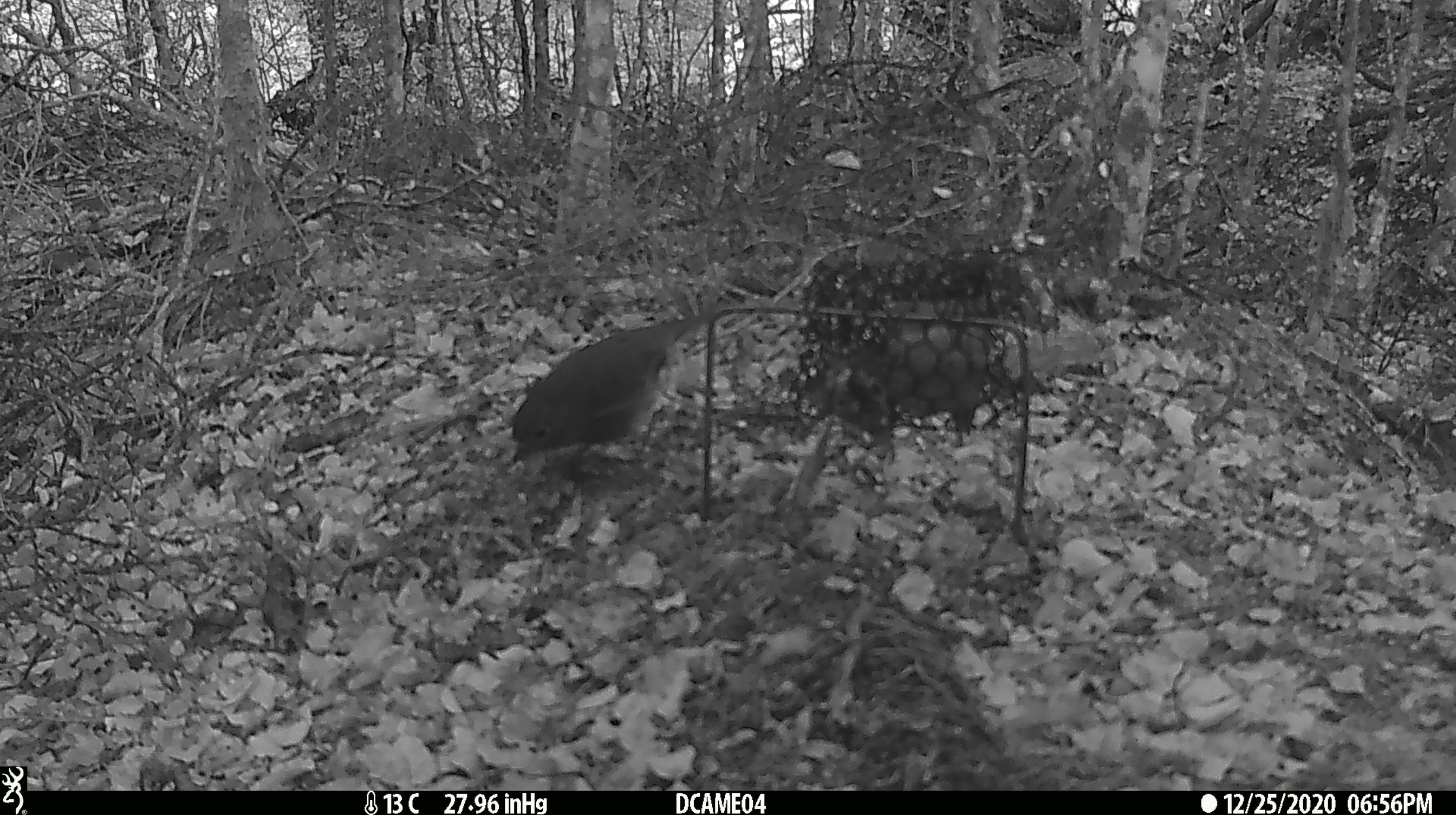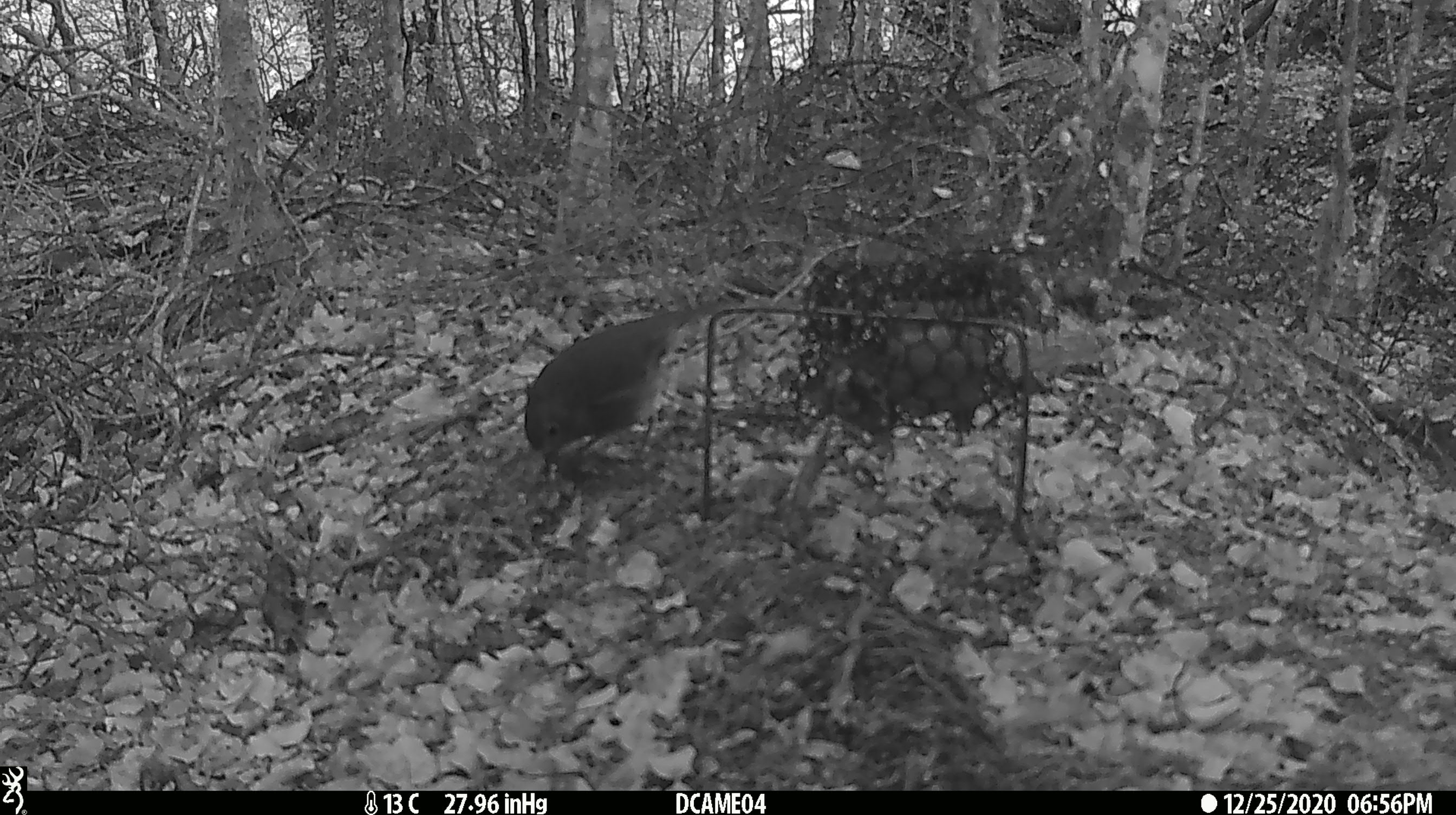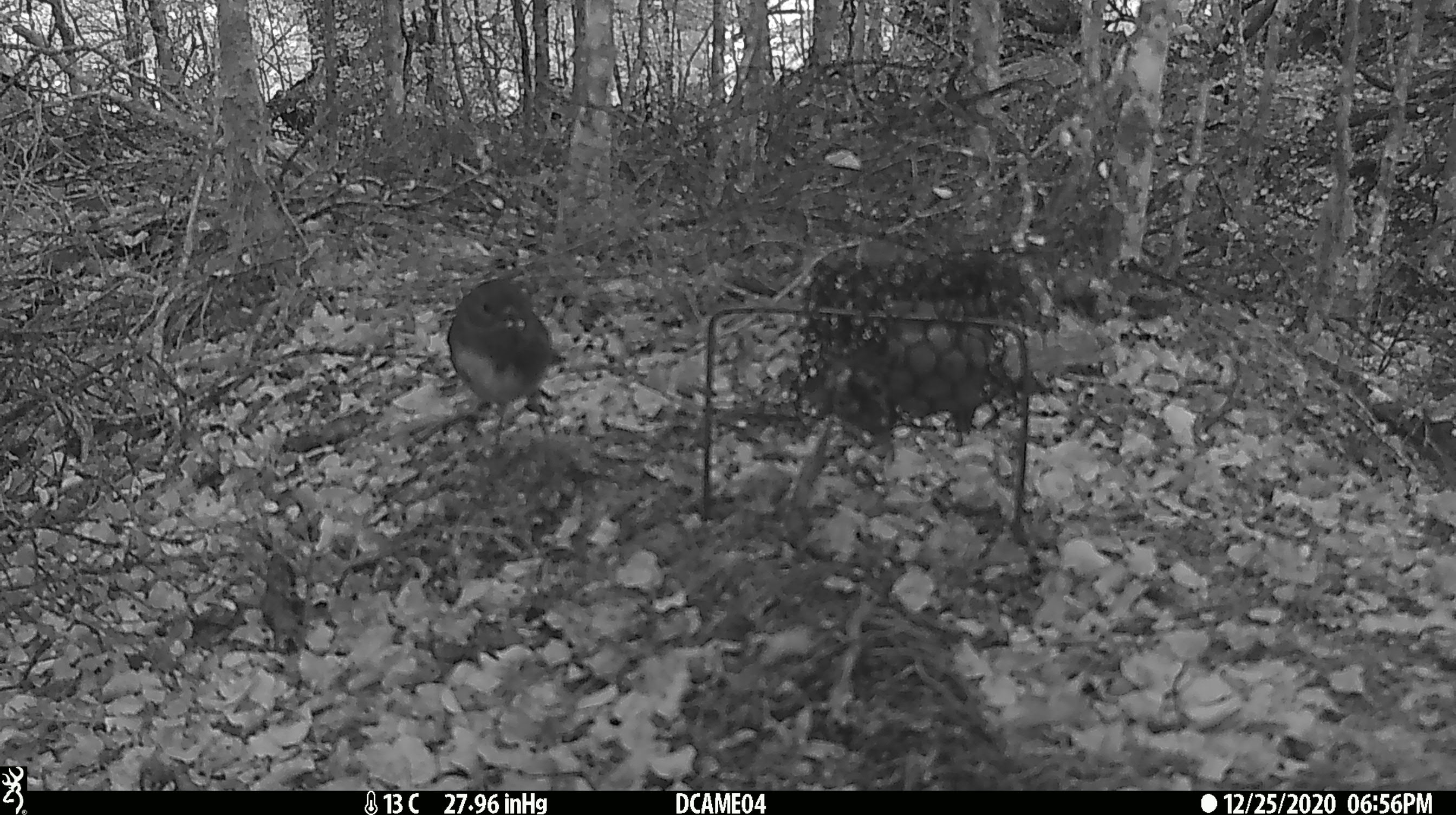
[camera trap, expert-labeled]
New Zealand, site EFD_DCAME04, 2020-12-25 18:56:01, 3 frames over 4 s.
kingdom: Animalia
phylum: Chordata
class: Aves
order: Passeriformes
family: Petroicidae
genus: Petroica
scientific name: Petroica australis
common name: new zealand robin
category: robin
Robin (new zealand robin) (Petroica australis).